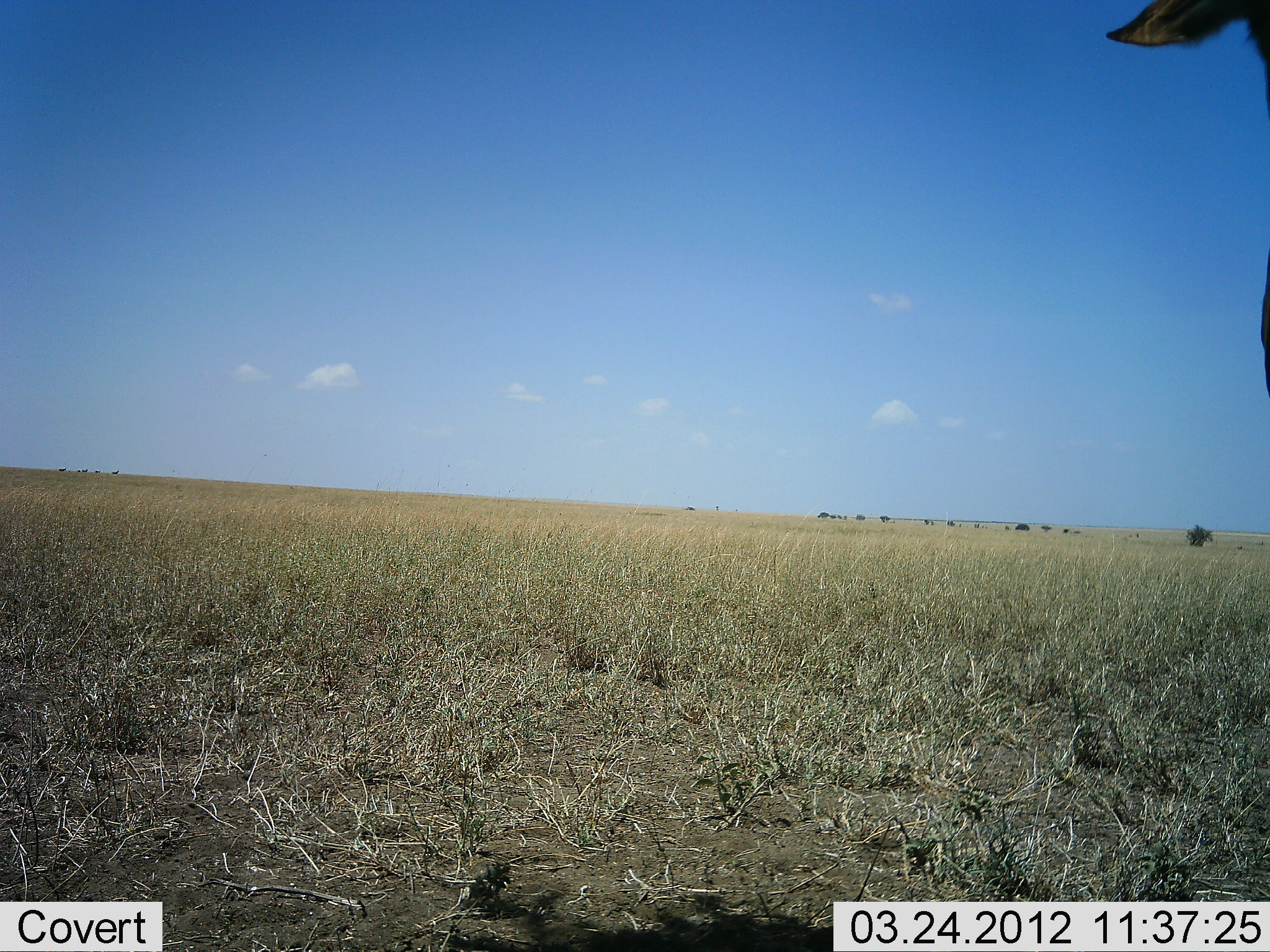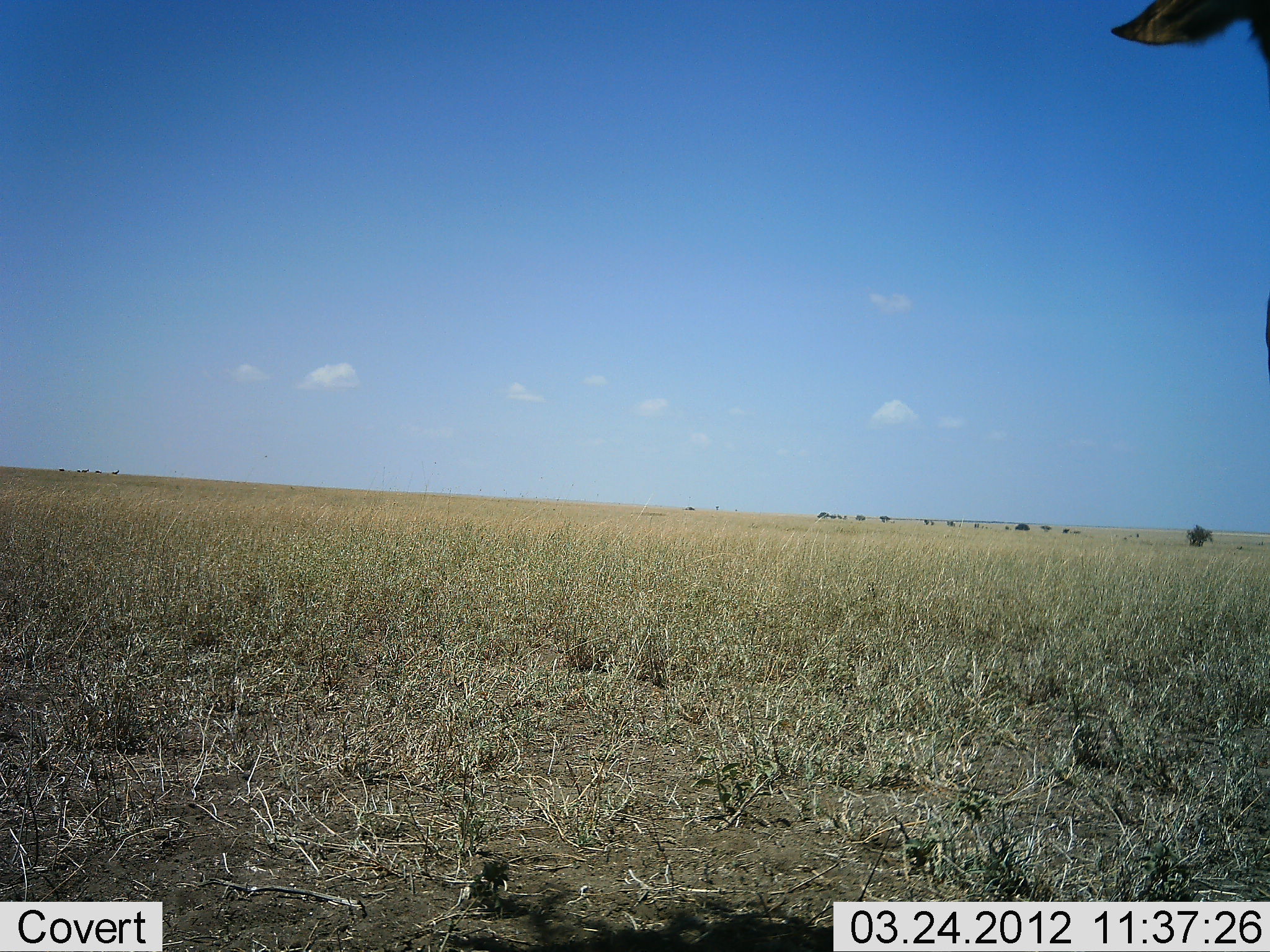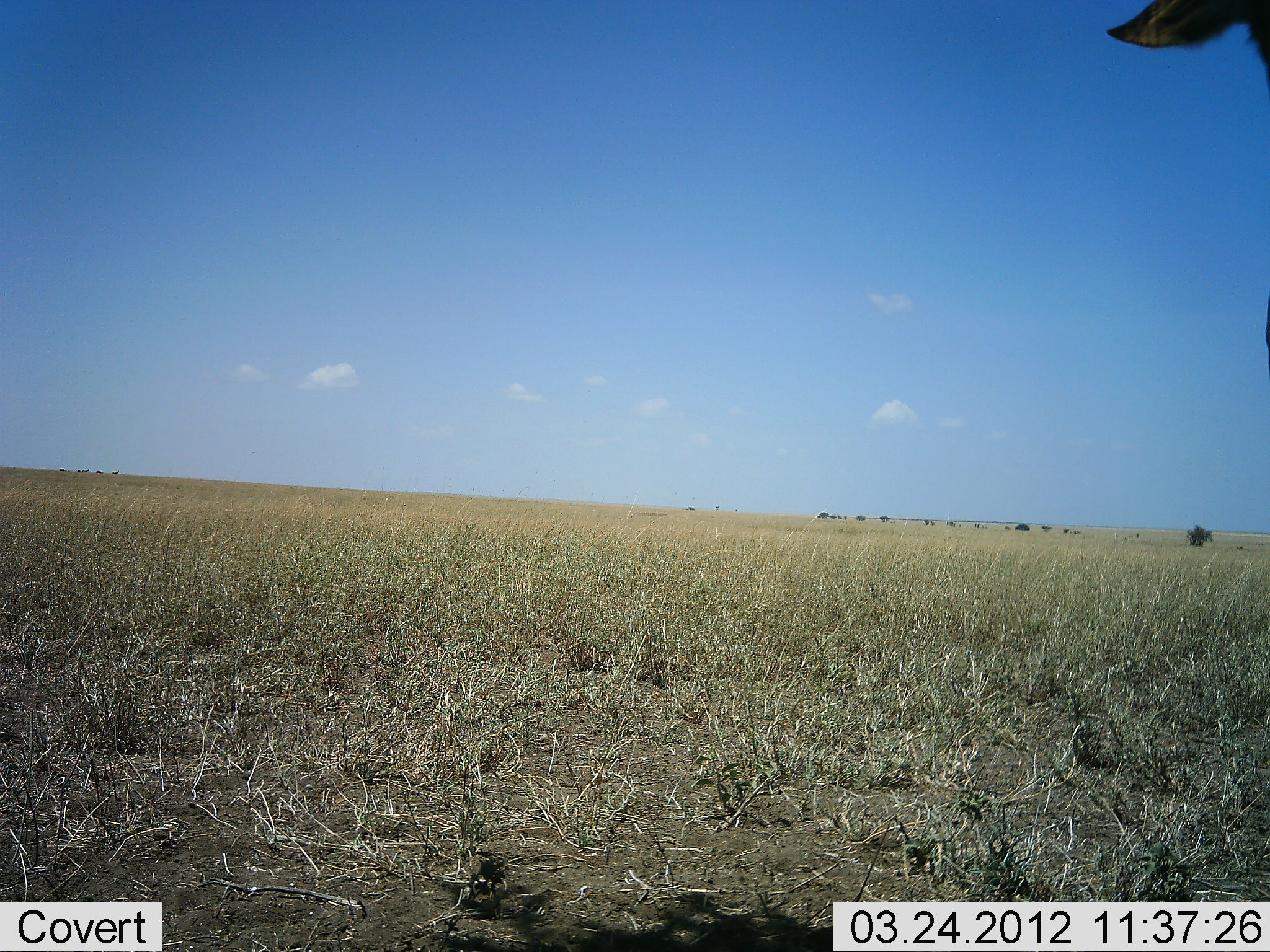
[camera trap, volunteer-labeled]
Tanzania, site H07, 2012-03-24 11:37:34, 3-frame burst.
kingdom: Animalia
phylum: Chordata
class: Mammalia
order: Artiodactyla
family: Bovidae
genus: Alcelaphus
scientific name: Alcelaphus buselaphus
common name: hartebeest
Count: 1.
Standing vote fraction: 80%.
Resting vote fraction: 20%.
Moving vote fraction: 0%.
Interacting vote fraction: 0%.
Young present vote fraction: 0%.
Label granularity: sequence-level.